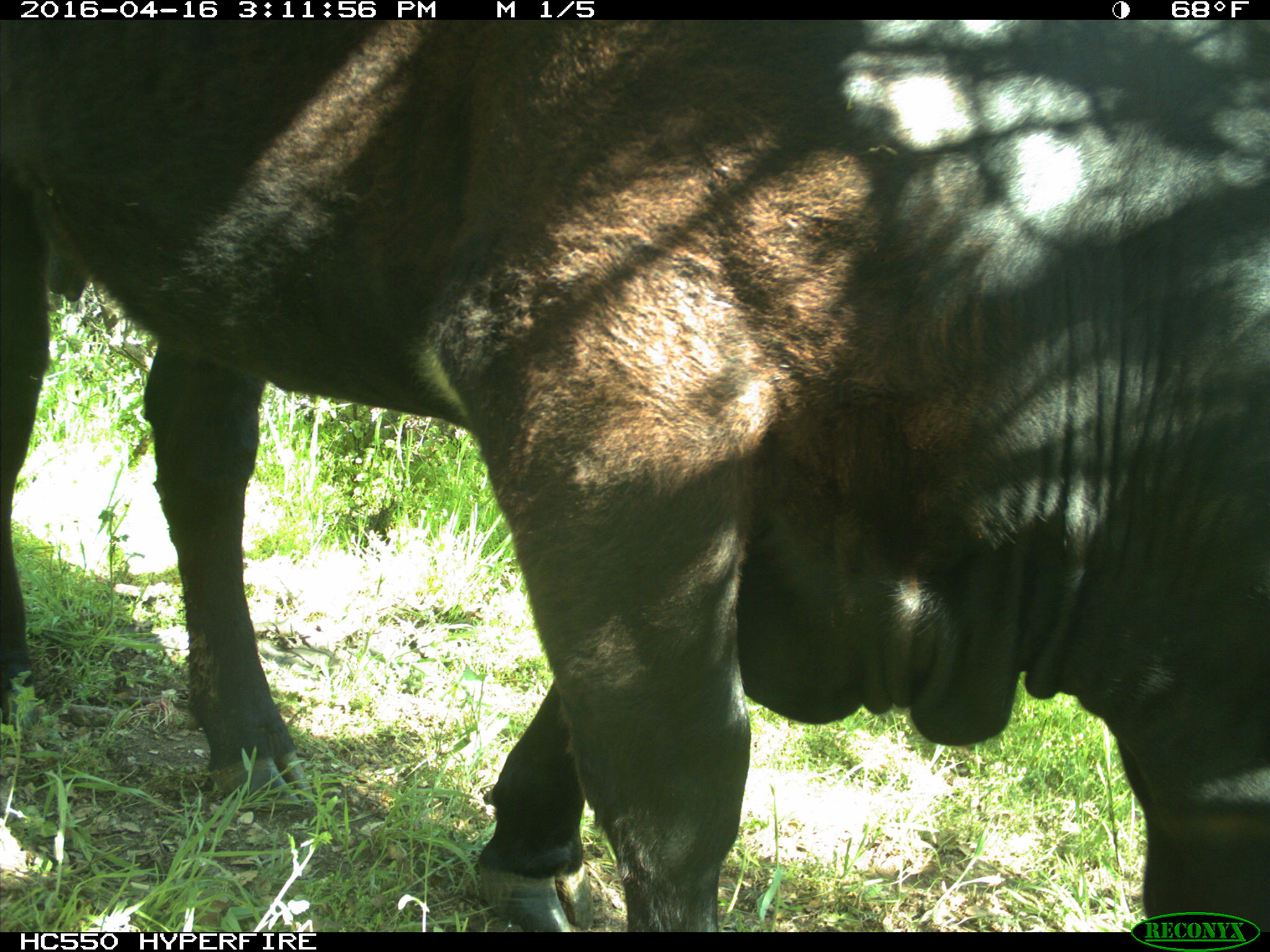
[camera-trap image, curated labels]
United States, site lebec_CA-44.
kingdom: Animalia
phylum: Chordata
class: Mammalia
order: Artiodactyla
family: Bovidae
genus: Bos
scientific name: Bos taurus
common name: domestic cow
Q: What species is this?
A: Bos taurus (domestic cow).